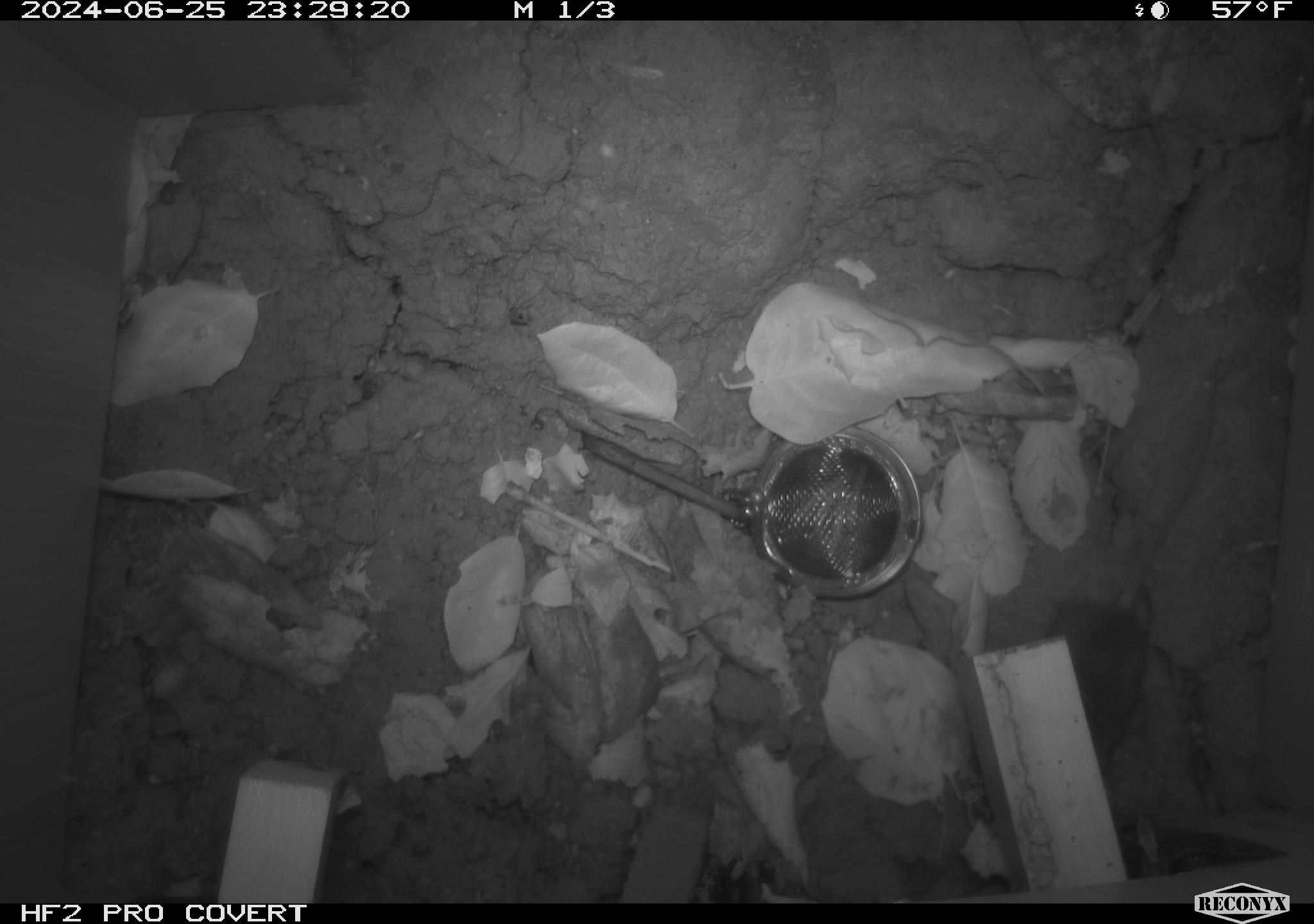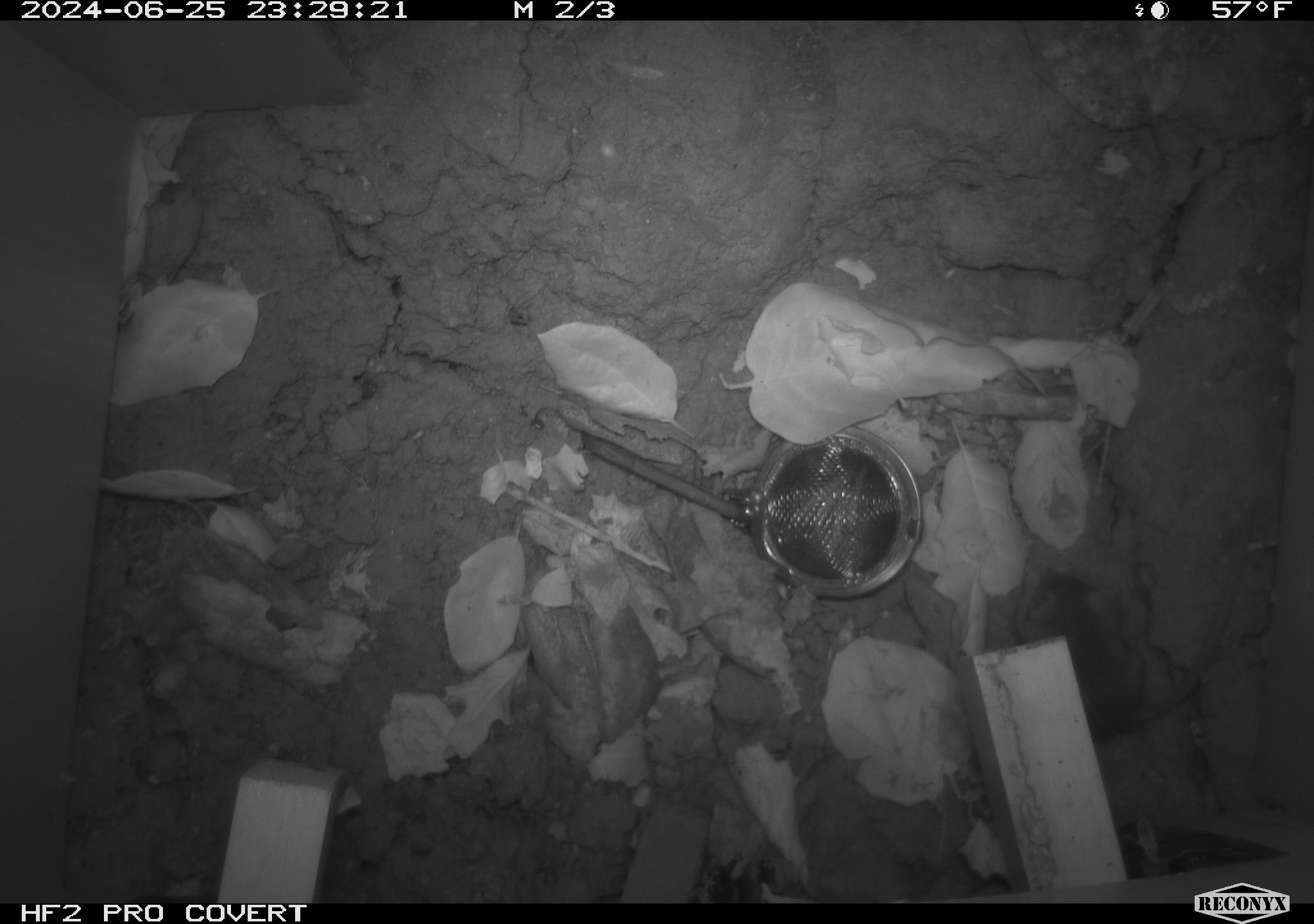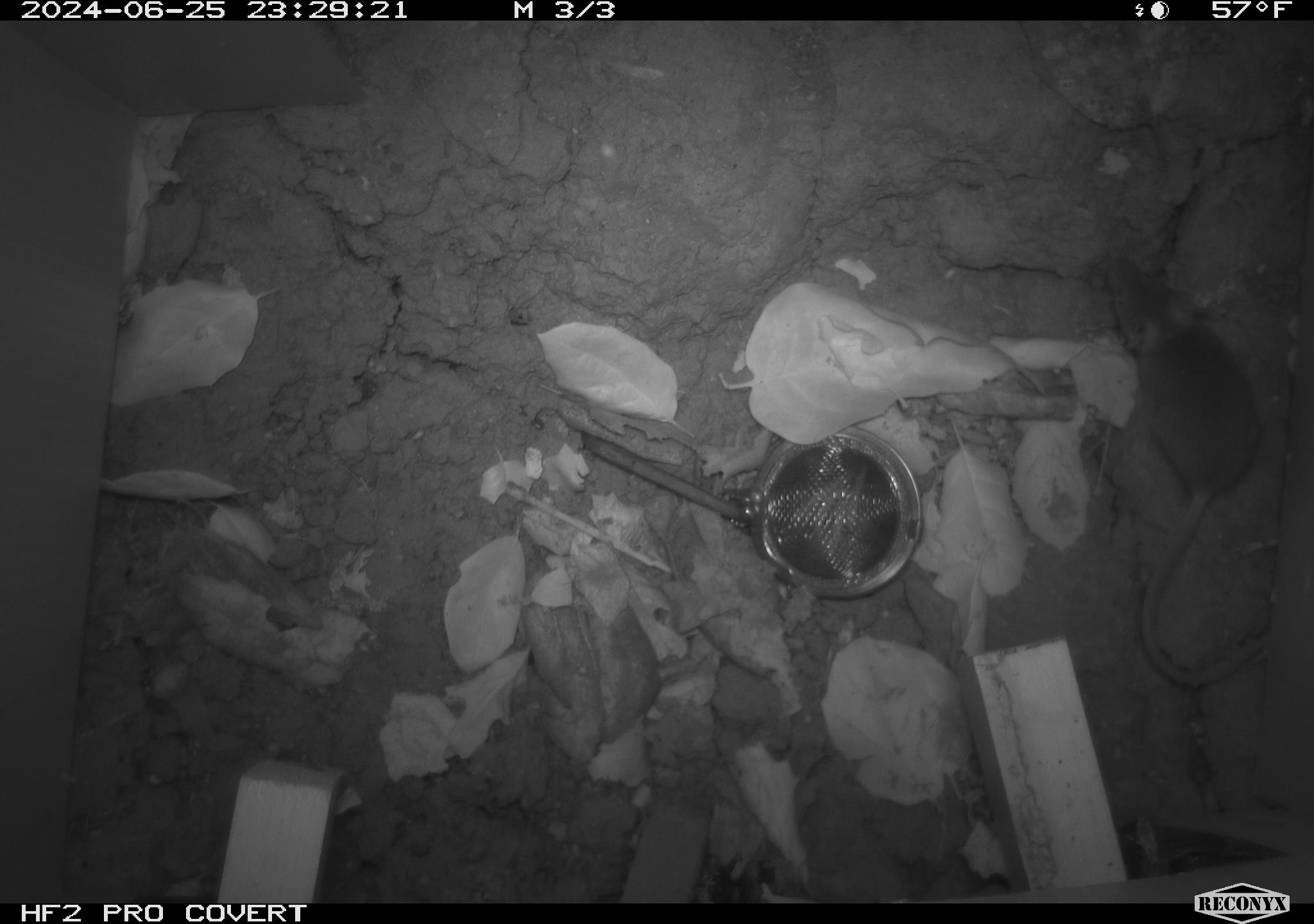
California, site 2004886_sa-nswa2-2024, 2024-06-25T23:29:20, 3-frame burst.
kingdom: Animalia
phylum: Chordata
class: Mammalia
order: Rodentia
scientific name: Rodentia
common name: rodent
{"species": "rodent (Rodentia)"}